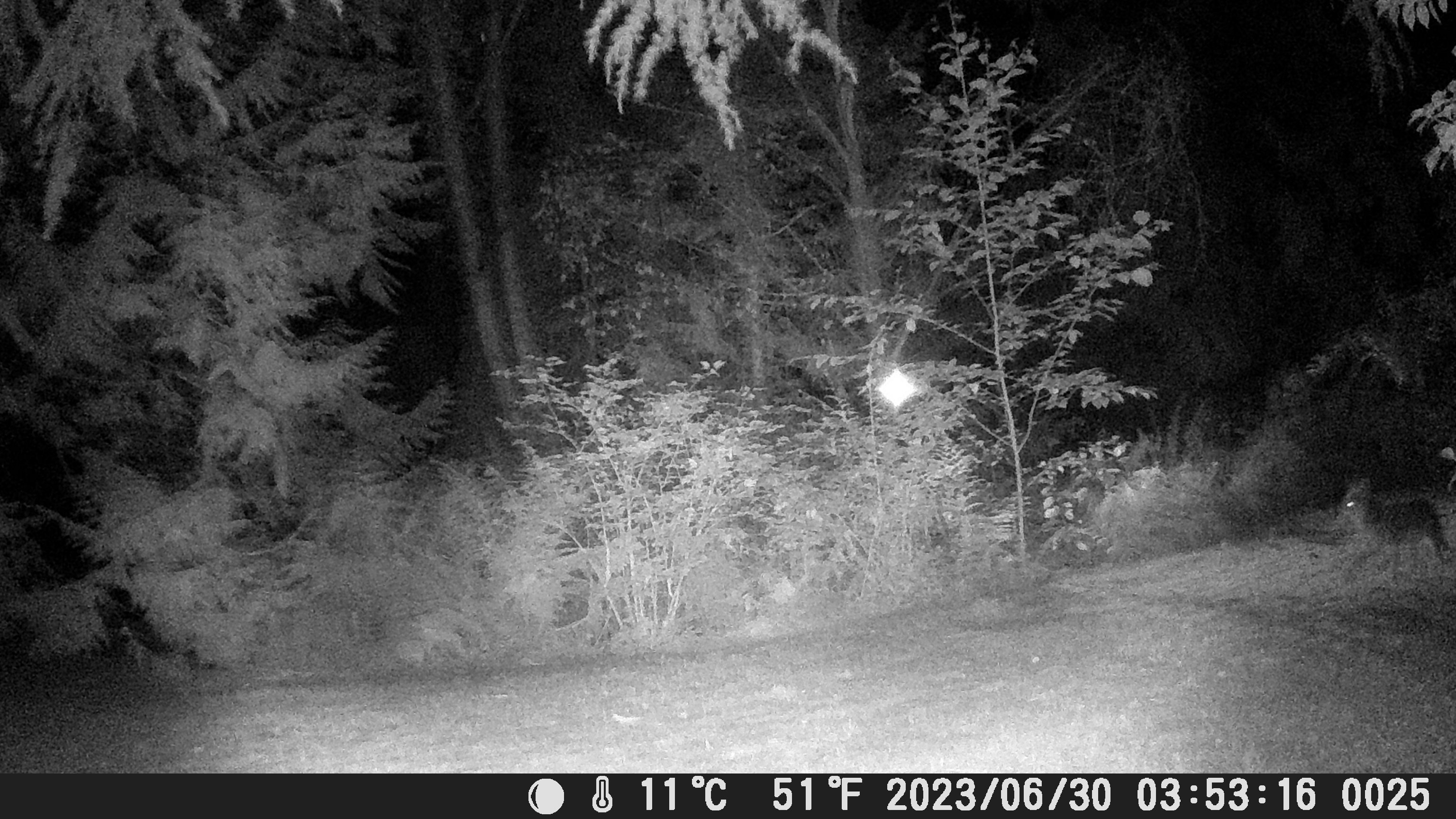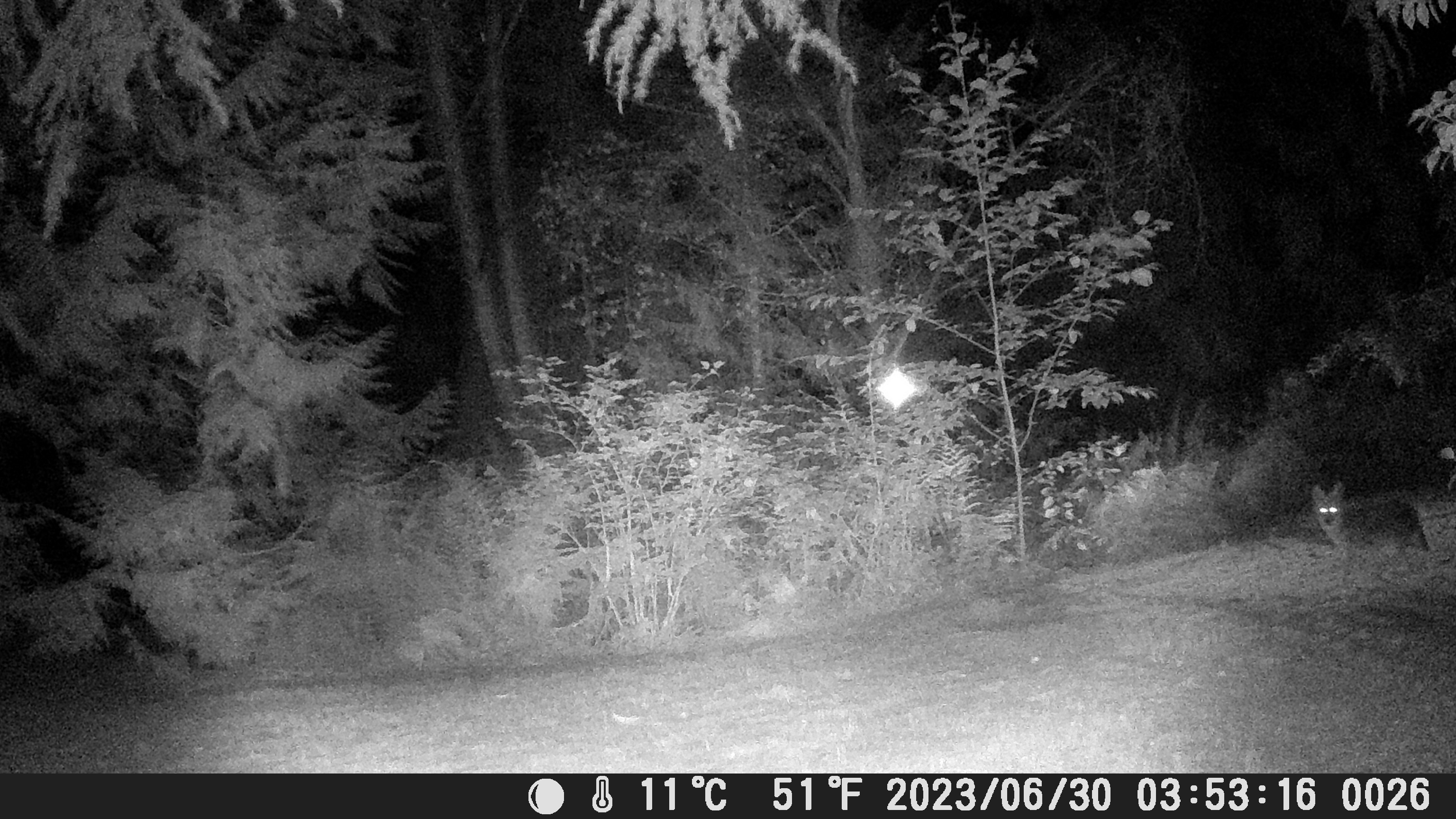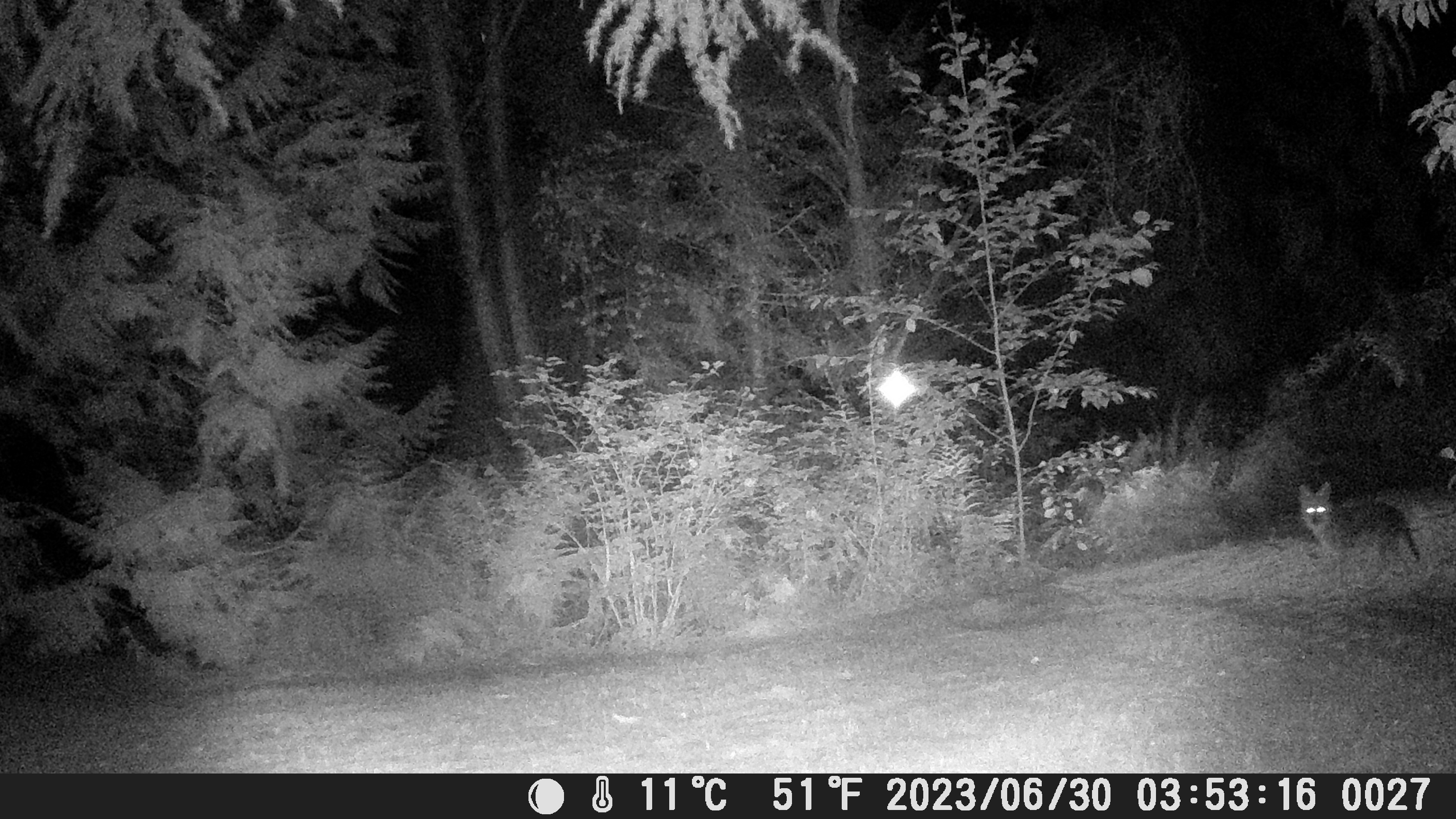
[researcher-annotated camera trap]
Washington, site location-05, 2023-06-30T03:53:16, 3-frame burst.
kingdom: Animalia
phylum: Chordata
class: Mammalia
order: Carnivora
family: Canidae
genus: Canis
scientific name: Canis latrans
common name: coyote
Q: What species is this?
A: Coyote (Canis latrans).